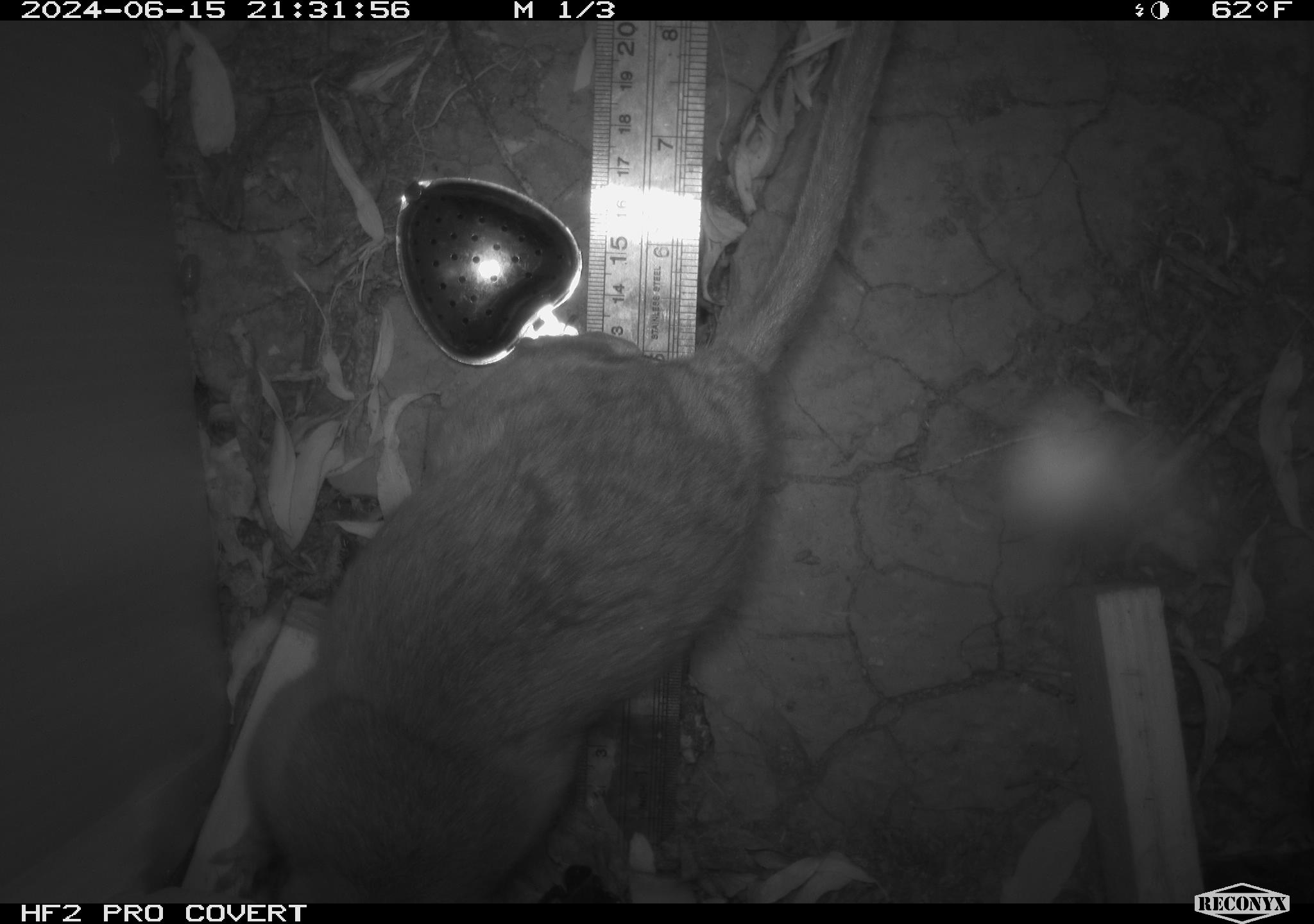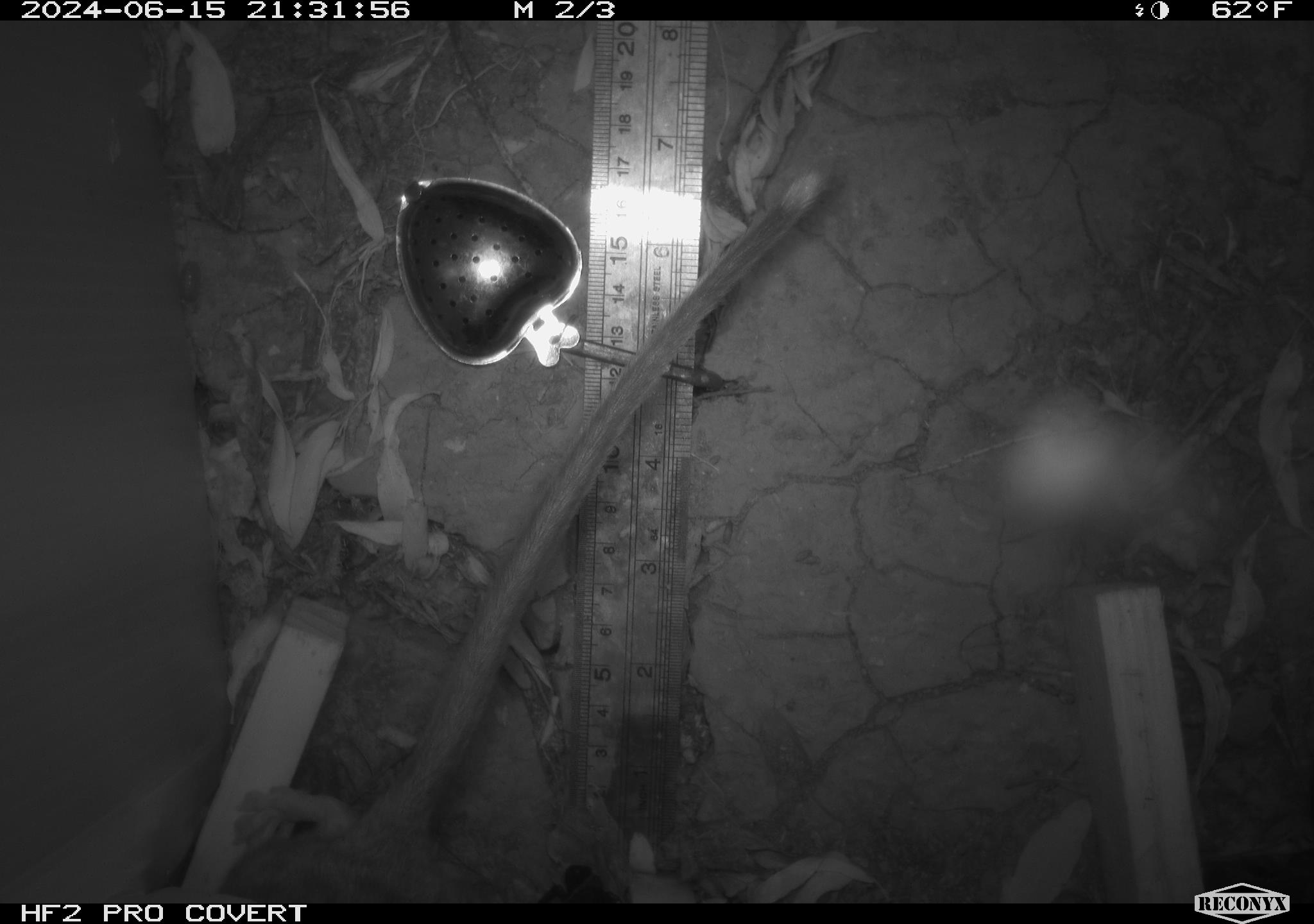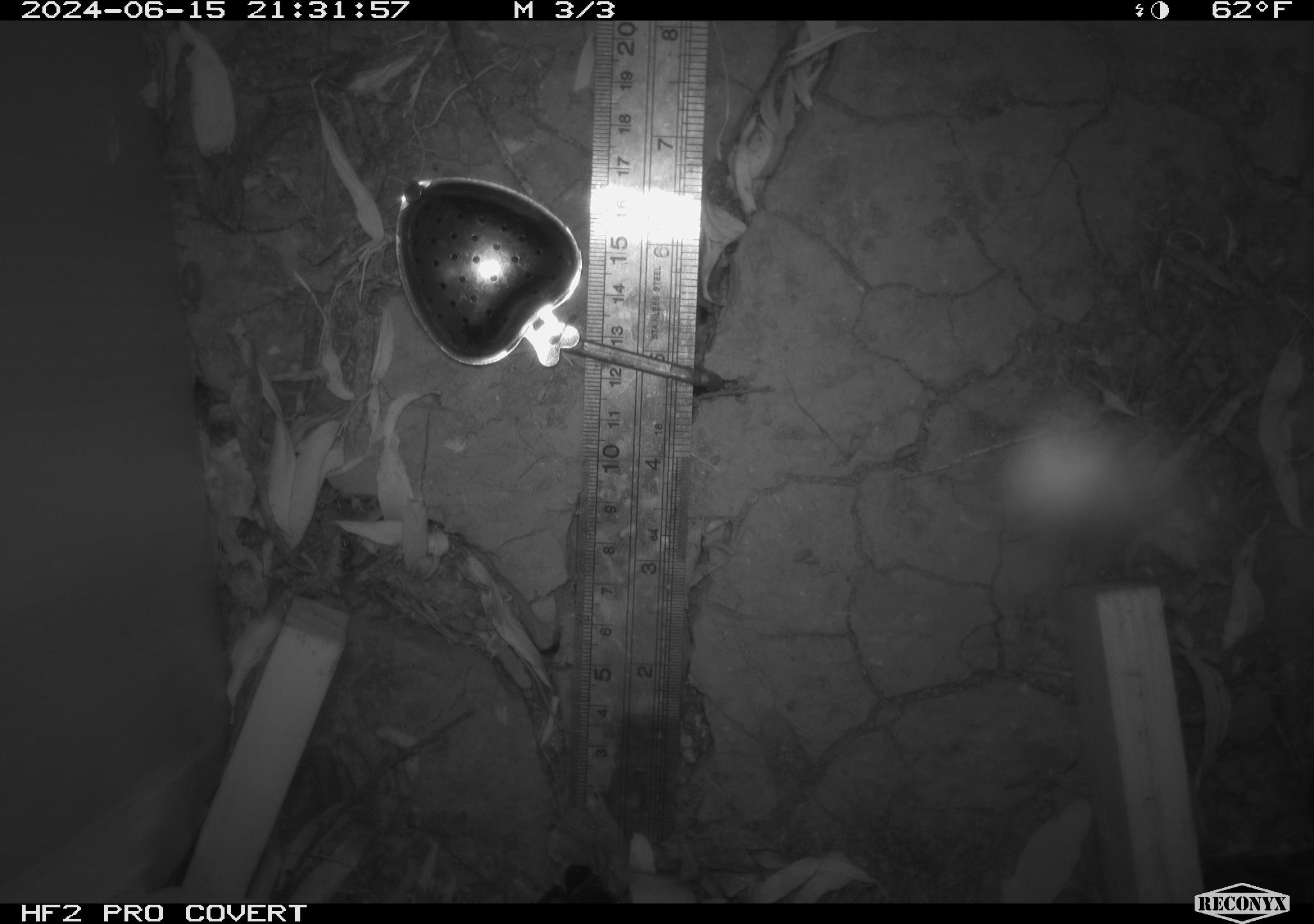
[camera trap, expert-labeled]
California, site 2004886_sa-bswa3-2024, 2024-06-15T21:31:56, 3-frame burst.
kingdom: Animalia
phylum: Chordata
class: Mammalia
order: Rodentia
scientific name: Rodentia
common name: woodrat or rat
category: woodrat or rat species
Woodrat or rat species (woodrat or rat) (Rodentia).